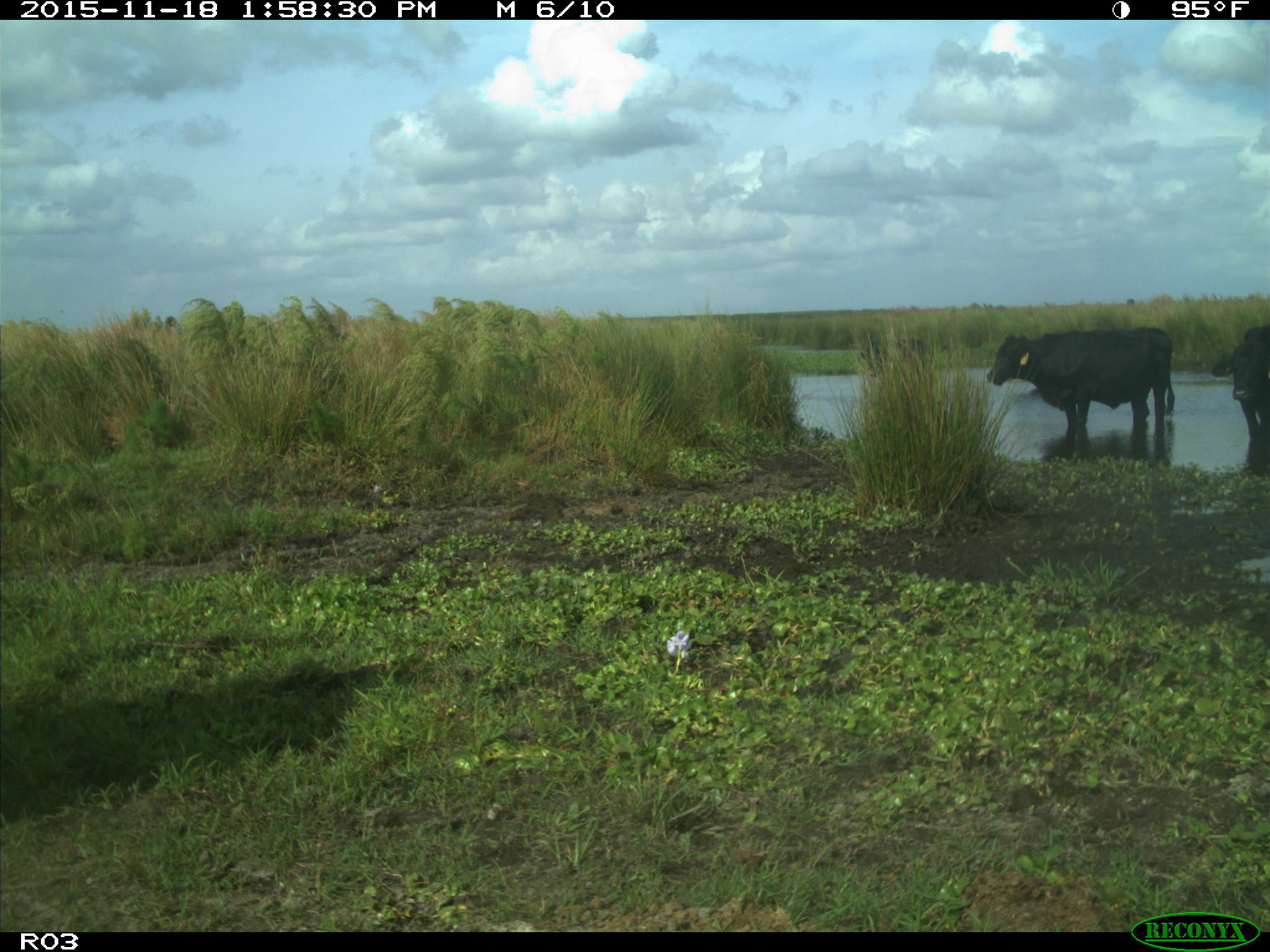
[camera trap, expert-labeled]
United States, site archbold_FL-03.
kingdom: Animalia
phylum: Chordata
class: Mammalia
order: Artiodactyla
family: Bovidae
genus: Bos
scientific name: Bos taurus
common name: domestic cow